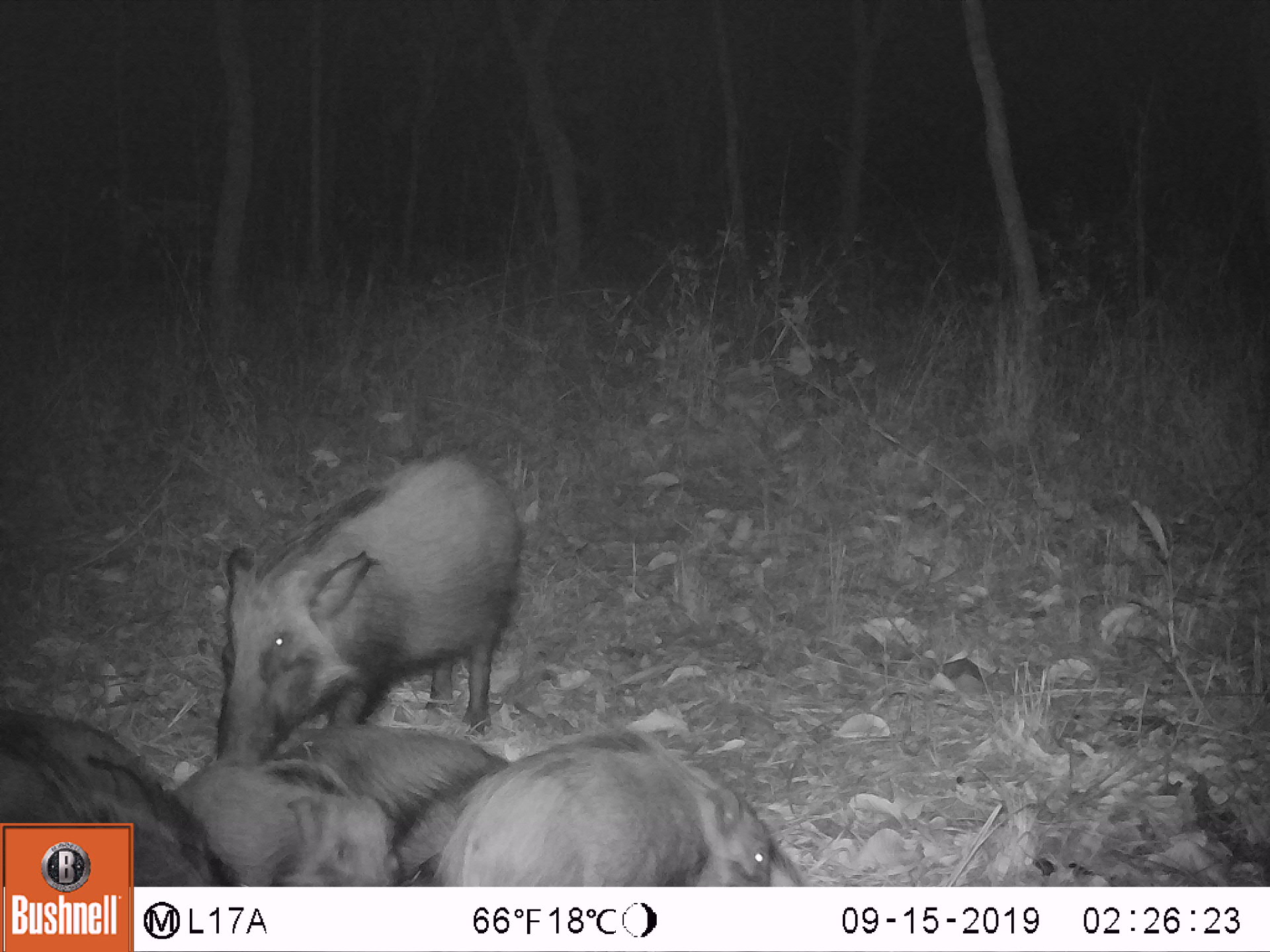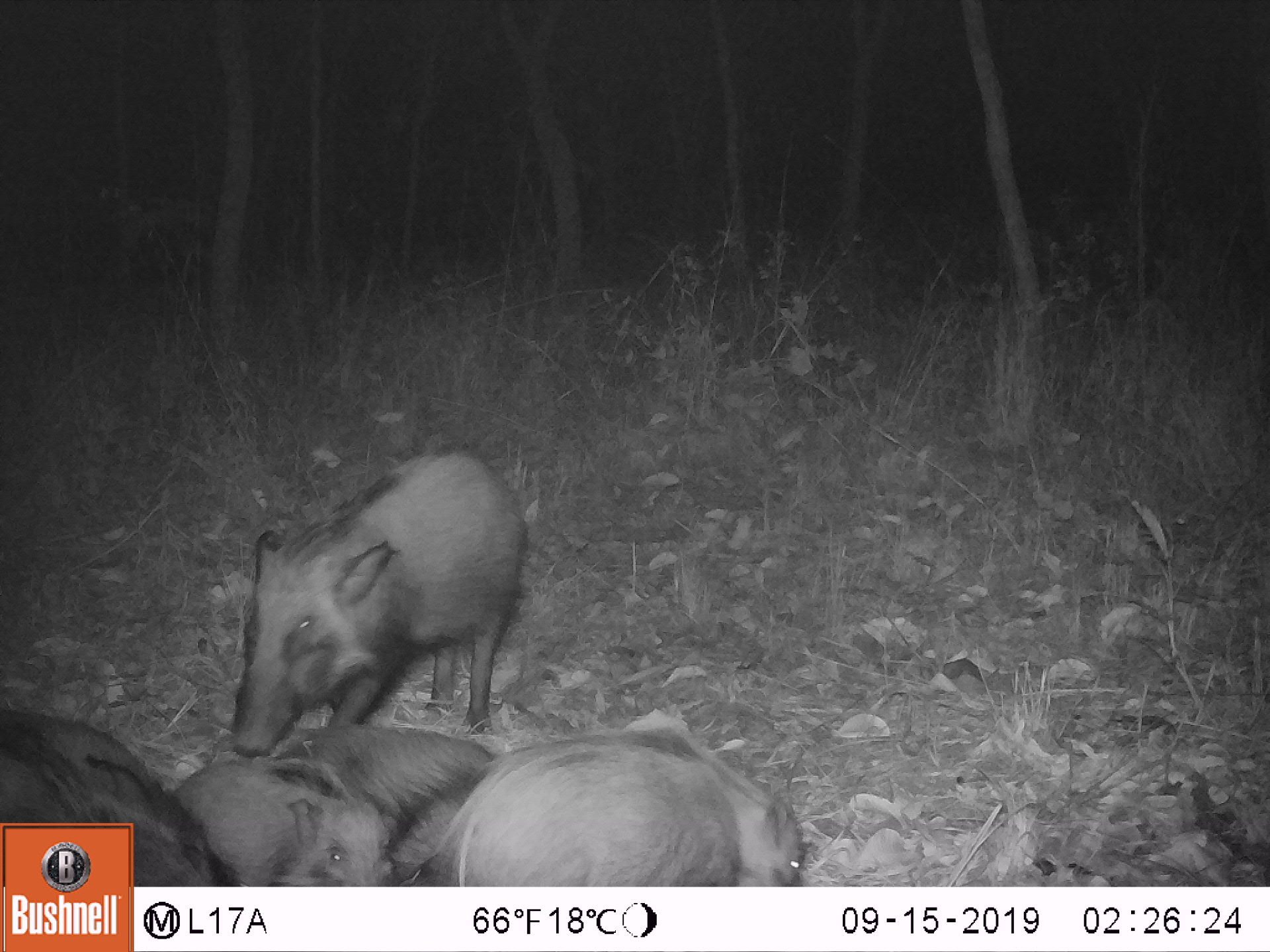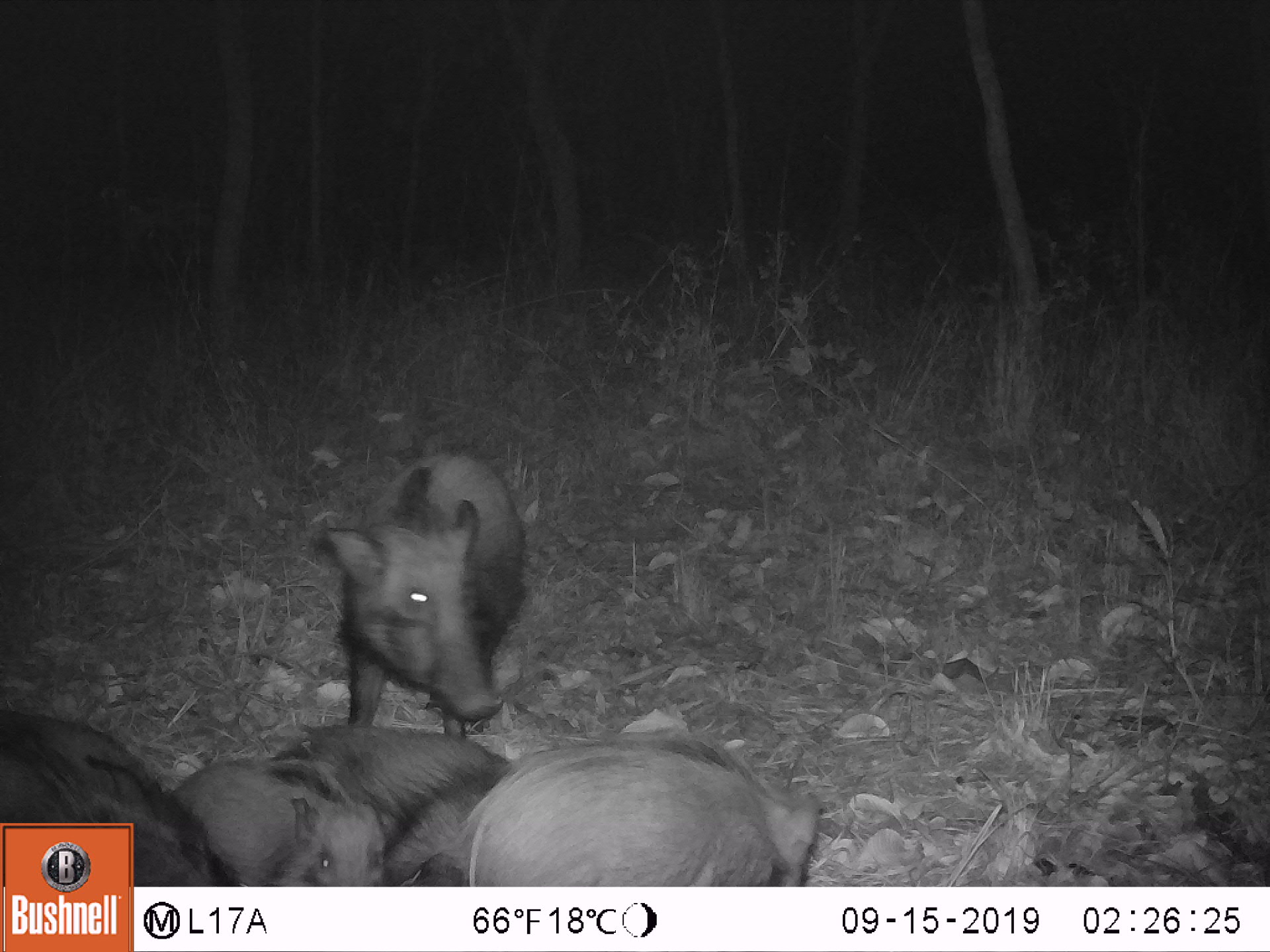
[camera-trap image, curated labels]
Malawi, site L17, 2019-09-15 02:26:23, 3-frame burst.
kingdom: Animalia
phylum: Chordata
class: Mammalia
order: Artiodactyla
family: Suidae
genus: Potamochoerus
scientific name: Potamochoerus larvatus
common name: bushpig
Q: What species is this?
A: Bushpig (Potamochoerus larvatus).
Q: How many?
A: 5.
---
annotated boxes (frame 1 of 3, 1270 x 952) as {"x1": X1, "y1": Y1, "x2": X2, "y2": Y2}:
bushpig: {"x1": 211, "y1": 426, "x2": 529, "y2": 768}; {"x1": 442, "y1": 722, "x2": 798, "y2": 883}; {"x1": 248, "y1": 714, "x2": 500, "y2": 849}; {"x1": 164, "y1": 755, "x2": 405, "y2": 881}; {"x1": 2, "y1": 692, "x2": 207, "y2": 816}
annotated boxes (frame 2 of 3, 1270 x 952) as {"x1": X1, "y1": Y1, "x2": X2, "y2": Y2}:
bushpig: {"x1": 227, "y1": 431, "x2": 529, "y2": 758}; {"x1": 438, "y1": 700, "x2": 816, "y2": 883}; {"x1": 263, "y1": 715, "x2": 496, "y2": 848}; {"x1": 171, "y1": 744, "x2": 393, "y2": 879}; {"x1": 1, "y1": 695, "x2": 187, "y2": 819}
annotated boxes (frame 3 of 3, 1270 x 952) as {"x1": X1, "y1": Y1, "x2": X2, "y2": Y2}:
bushpig: {"x1": 310, "y1": 431, "x2": 525, "y2": 743}; {"x1": 467, "y1": 732, "x2": 817, "y2": 879}; {"x1": 271, "y1": 719, "x2": 508, "y2": 871}; {"x1": 161, "y1": 747, "x2": 386, "y2": 881}; {"x1": 5, "y1": 701, "x2": 191, "y2": 814}